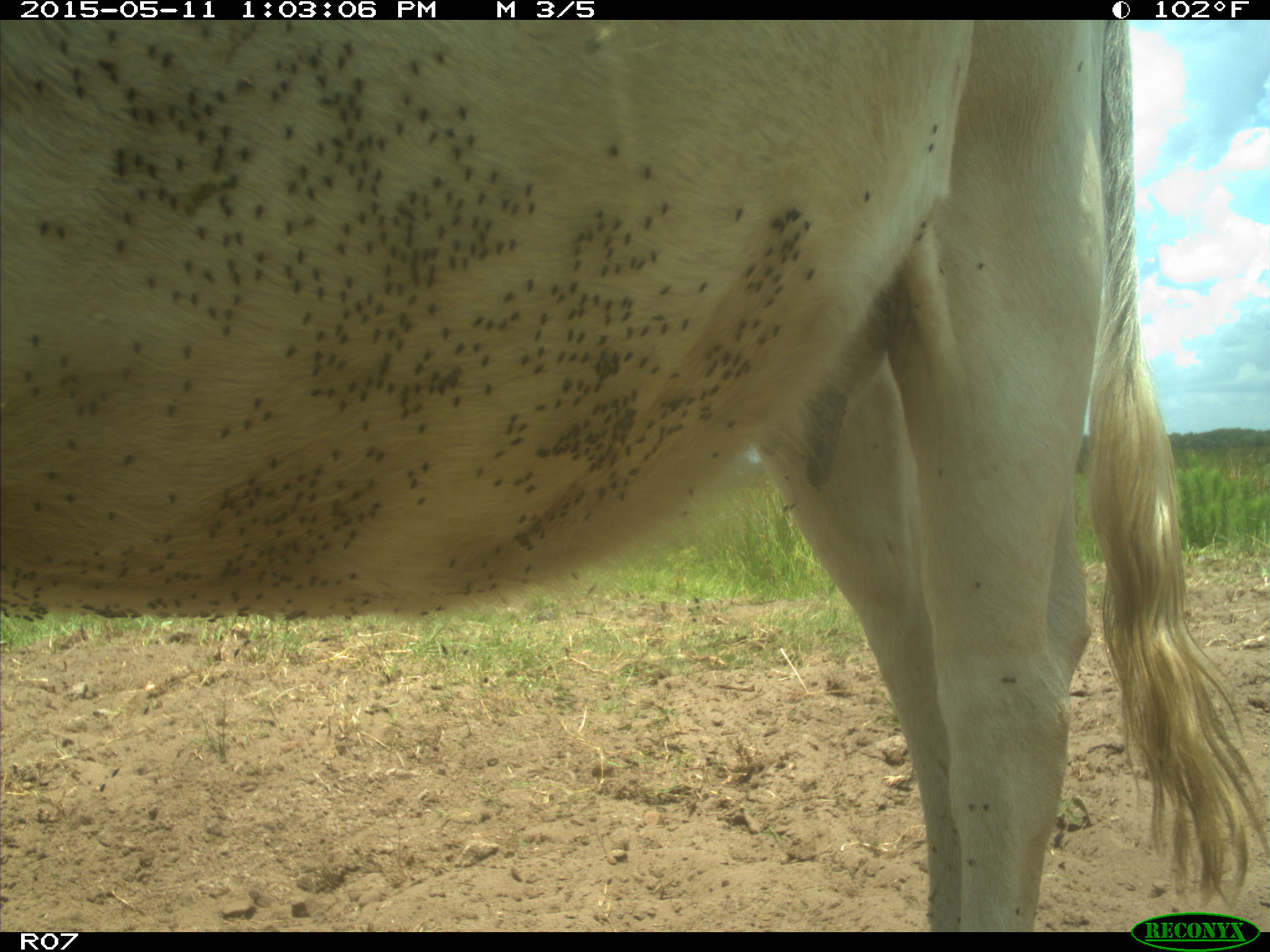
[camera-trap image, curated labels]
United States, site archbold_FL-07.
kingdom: Animalia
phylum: Chordata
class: Mammalia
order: Artiodactyla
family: Bovidae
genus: Bos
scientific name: Bos taurus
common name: domestic cow